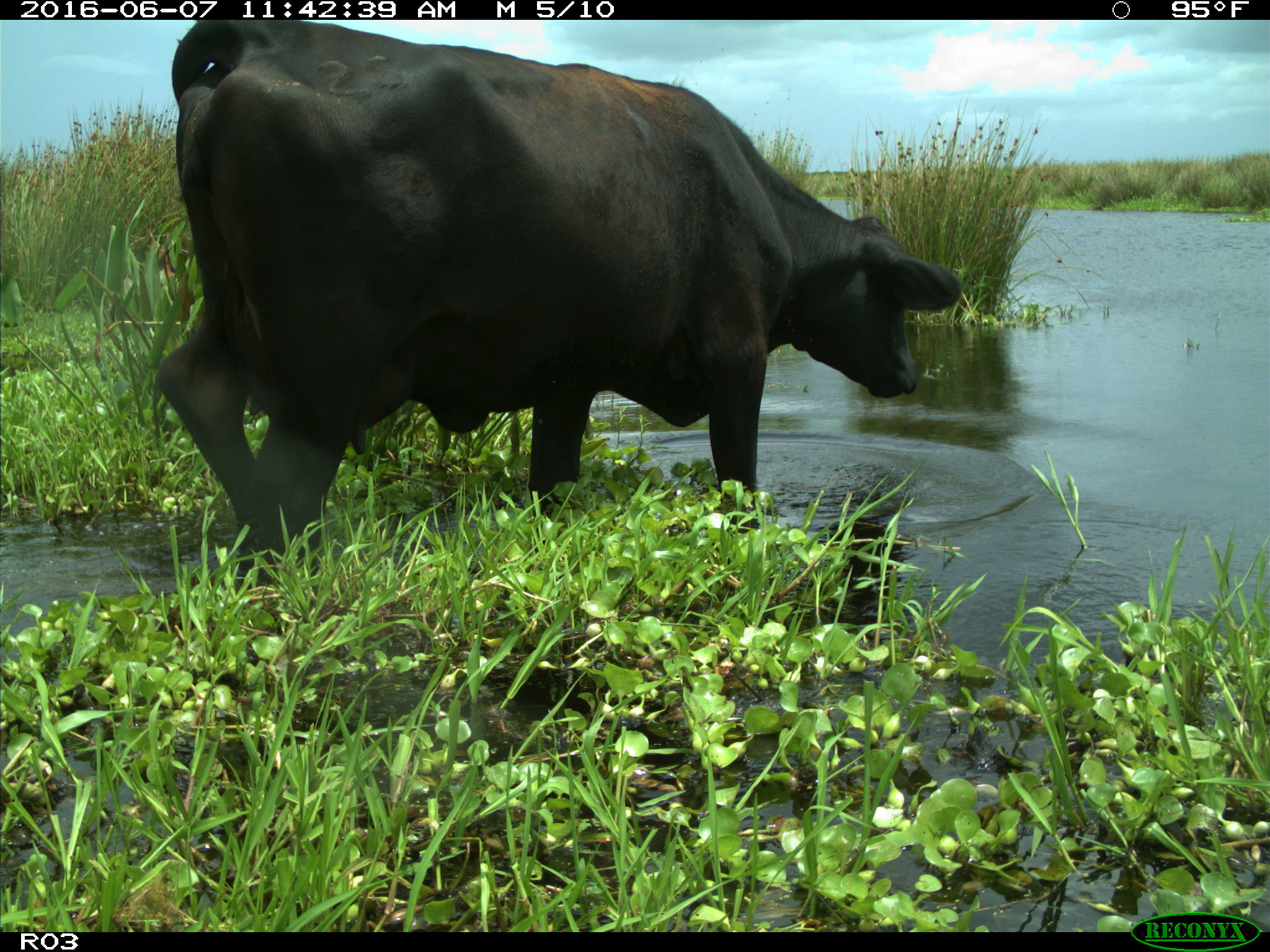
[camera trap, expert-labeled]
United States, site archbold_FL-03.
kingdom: Animalia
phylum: Chordata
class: Mammalia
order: Artiodactyla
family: Bovidae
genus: Bos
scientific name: Bos taurus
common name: domestic cow